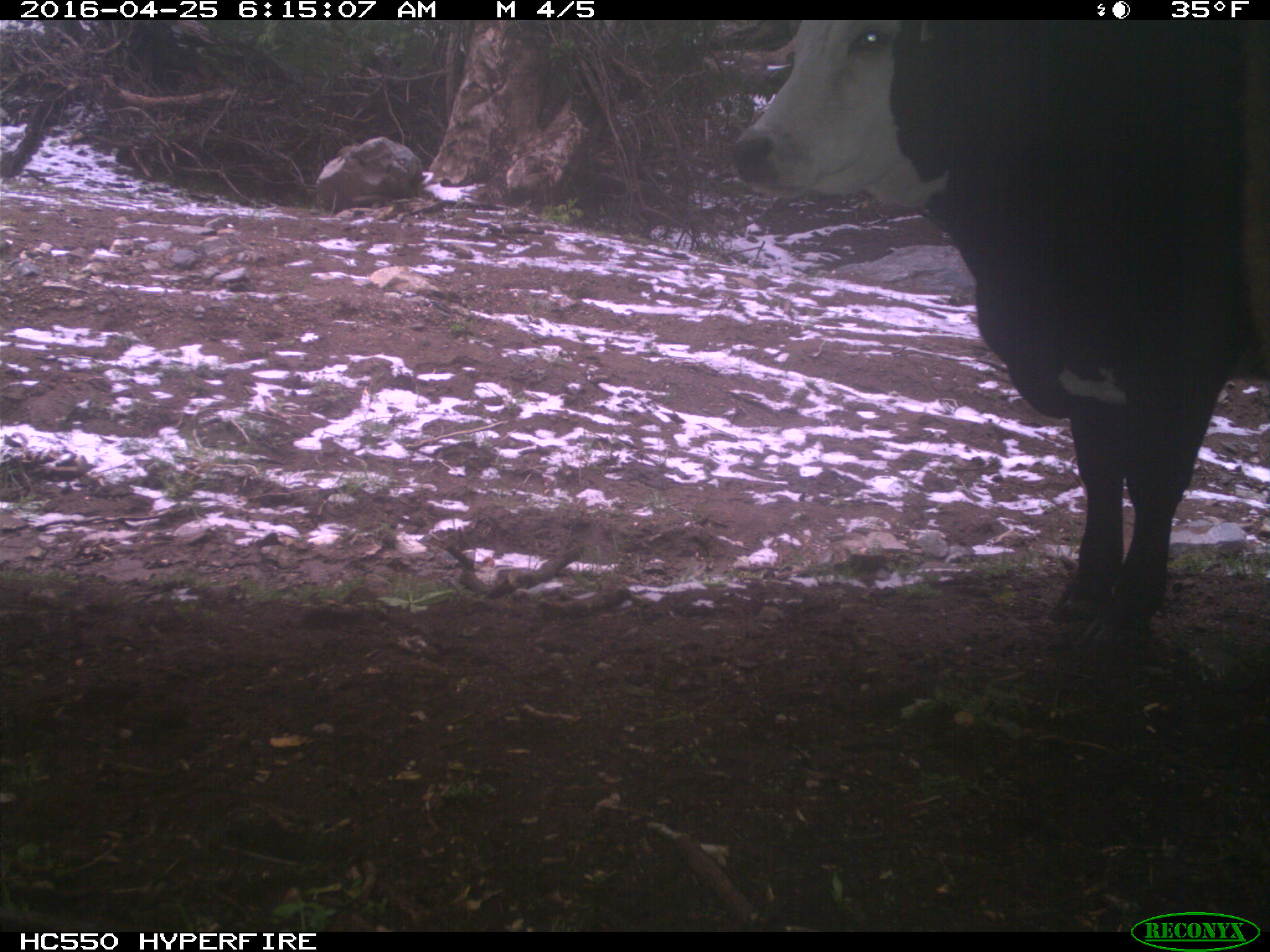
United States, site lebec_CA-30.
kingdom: Animalia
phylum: Chordata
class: Mammalia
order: Artiodactyla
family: Bovidae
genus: Bos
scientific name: Bos taurus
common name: domestic cow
Bos taurus (domestic cow).